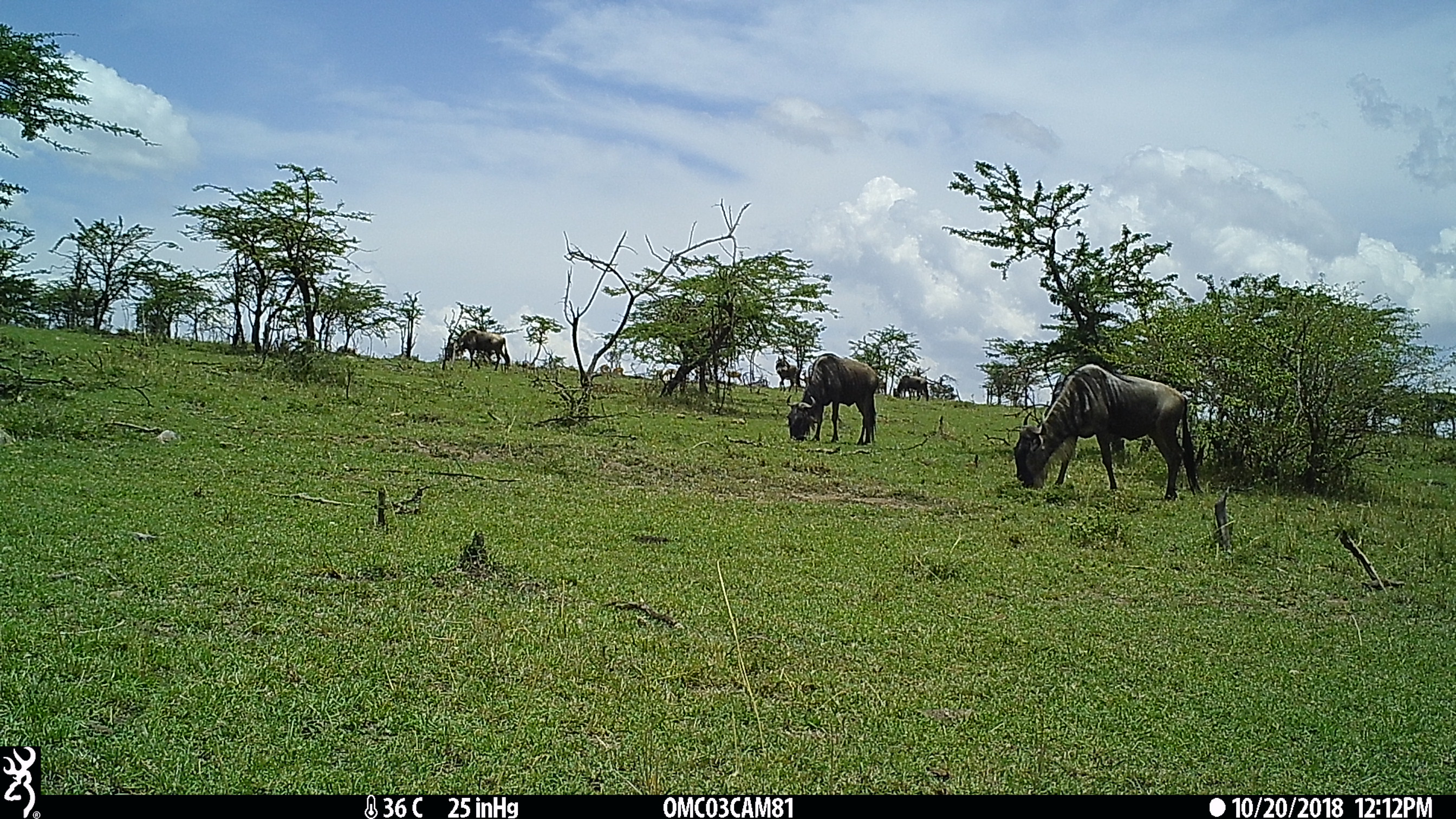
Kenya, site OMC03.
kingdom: Animalia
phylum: Chordata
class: Mammalia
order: Artiodactyla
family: Bovidae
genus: Connochaetes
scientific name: Connochaetes taurinus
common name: blue wildebeest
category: wildebeest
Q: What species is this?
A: Wildebeest (blue wildebeest) (Connochaetes taurinus).